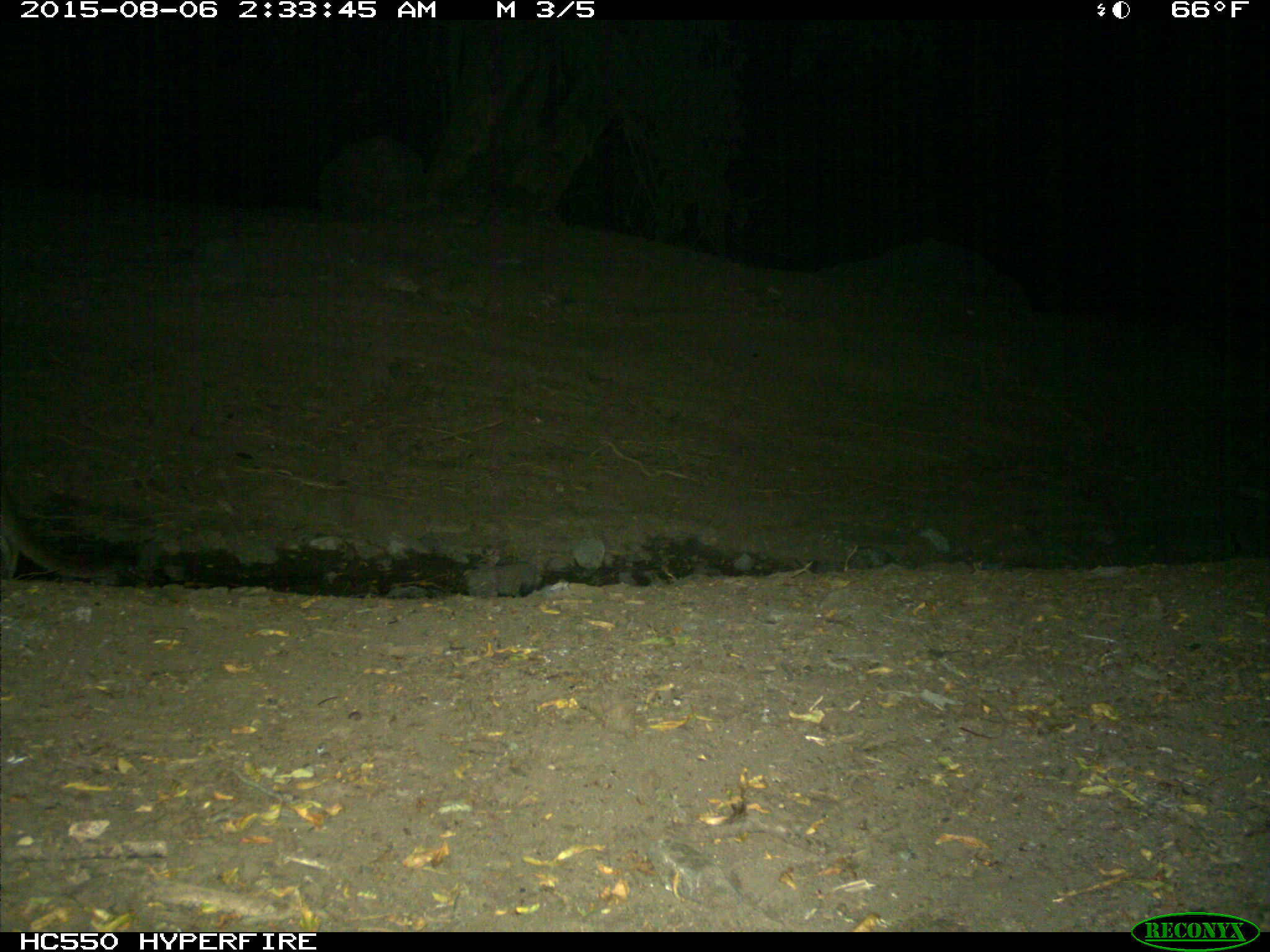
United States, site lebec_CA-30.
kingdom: Animalia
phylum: Chordata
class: Mammalia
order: Carnivora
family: Felidae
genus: Puma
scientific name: Puma concolor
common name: mountain lion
Puma concolor (mountain lion).